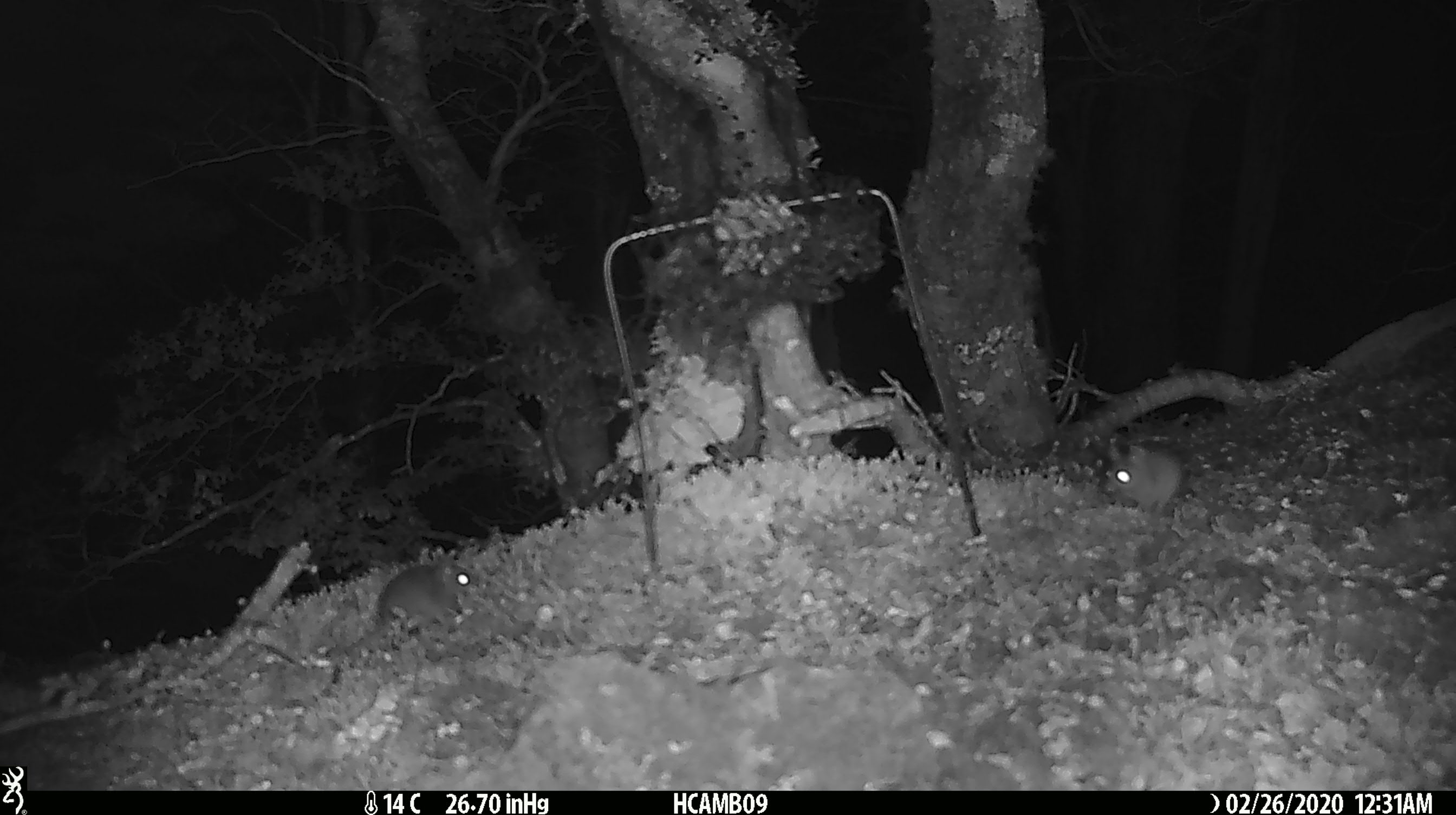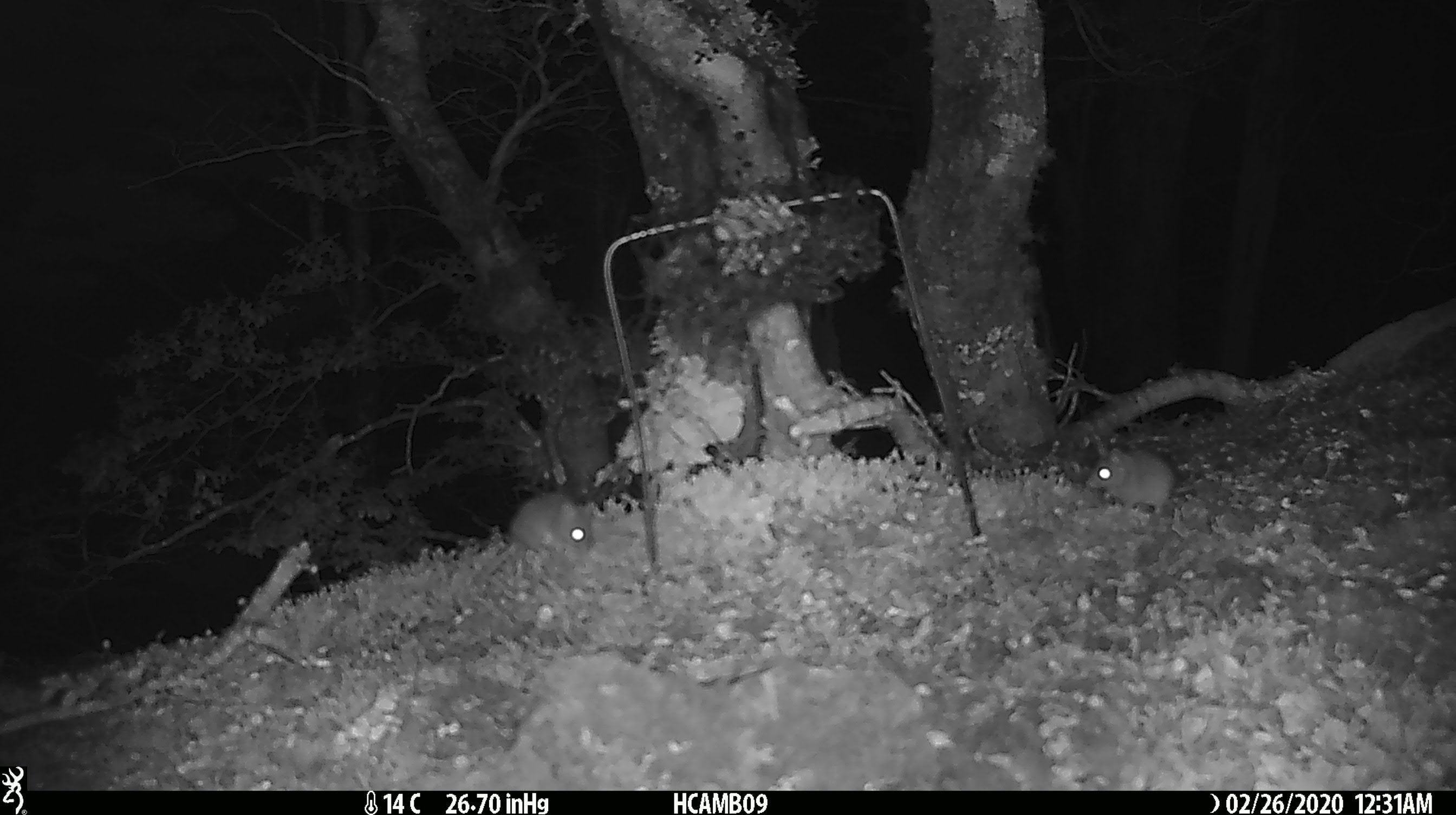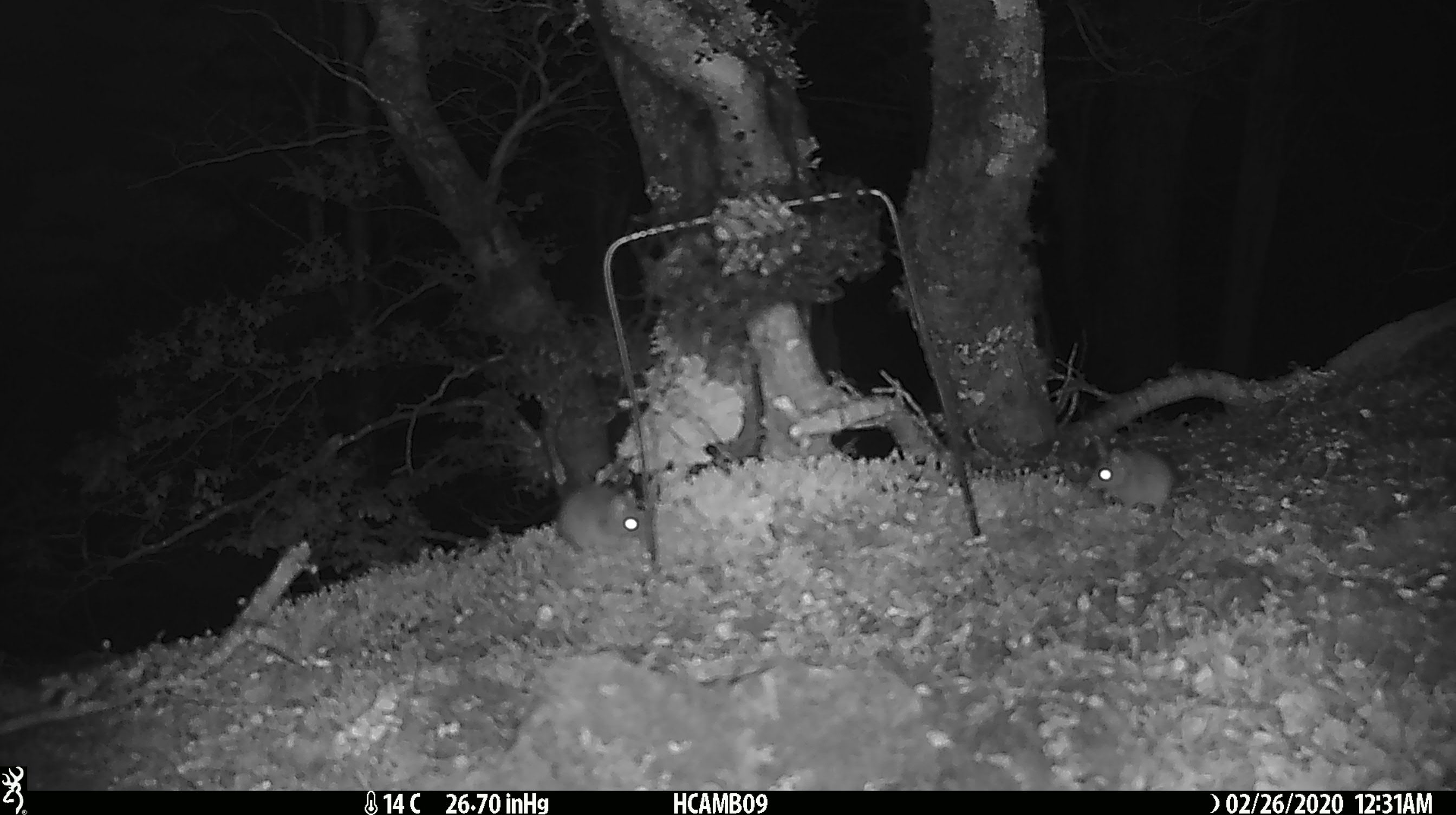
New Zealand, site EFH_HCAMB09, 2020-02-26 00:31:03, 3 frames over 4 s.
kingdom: Animalia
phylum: Chordata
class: Mammalia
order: Rodentia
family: Muridae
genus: Mus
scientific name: Mus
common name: mouse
Mouse (Mus).